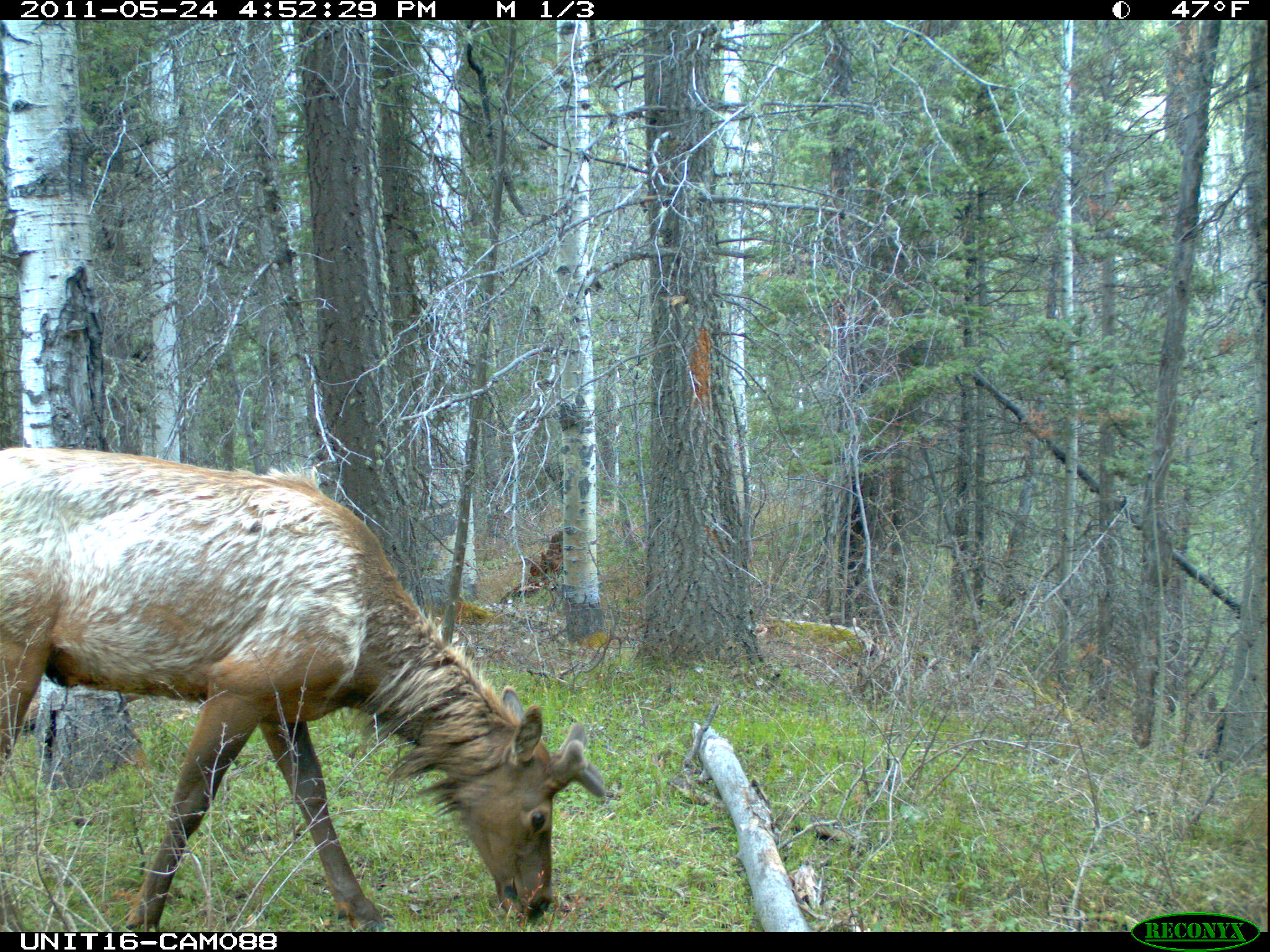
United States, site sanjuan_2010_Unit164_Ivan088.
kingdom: Animalia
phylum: Chordata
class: Mammalia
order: Artiodactyla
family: Cervidae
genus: Cervus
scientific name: Cervus elaphus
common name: red deer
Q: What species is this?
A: Cervus elaphus (red deer).